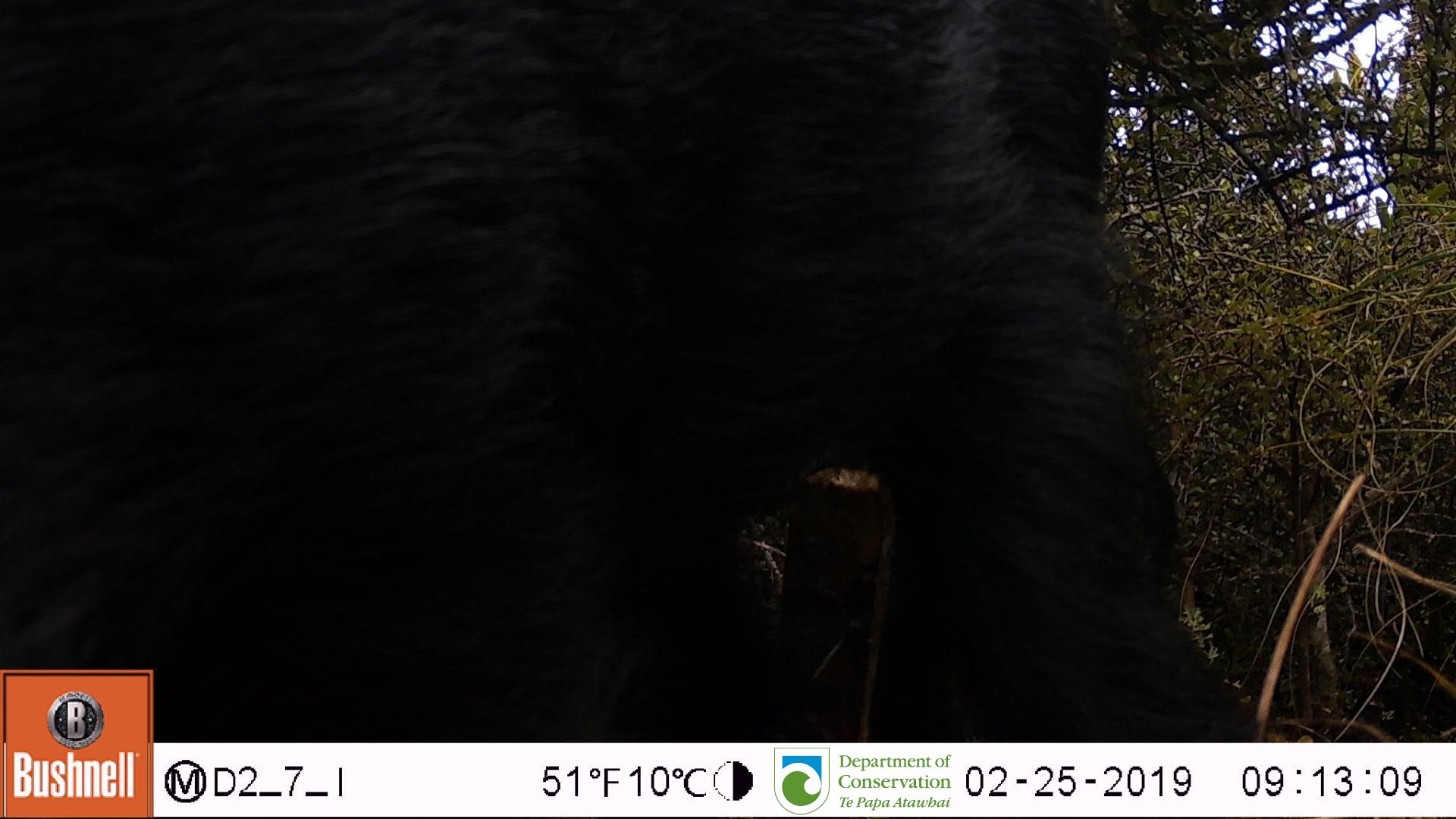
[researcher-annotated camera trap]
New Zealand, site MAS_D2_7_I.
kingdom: Animalia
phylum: Chordata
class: Mammalia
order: Artiodactyla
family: Suidae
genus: Sus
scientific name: Sus scrofa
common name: pig